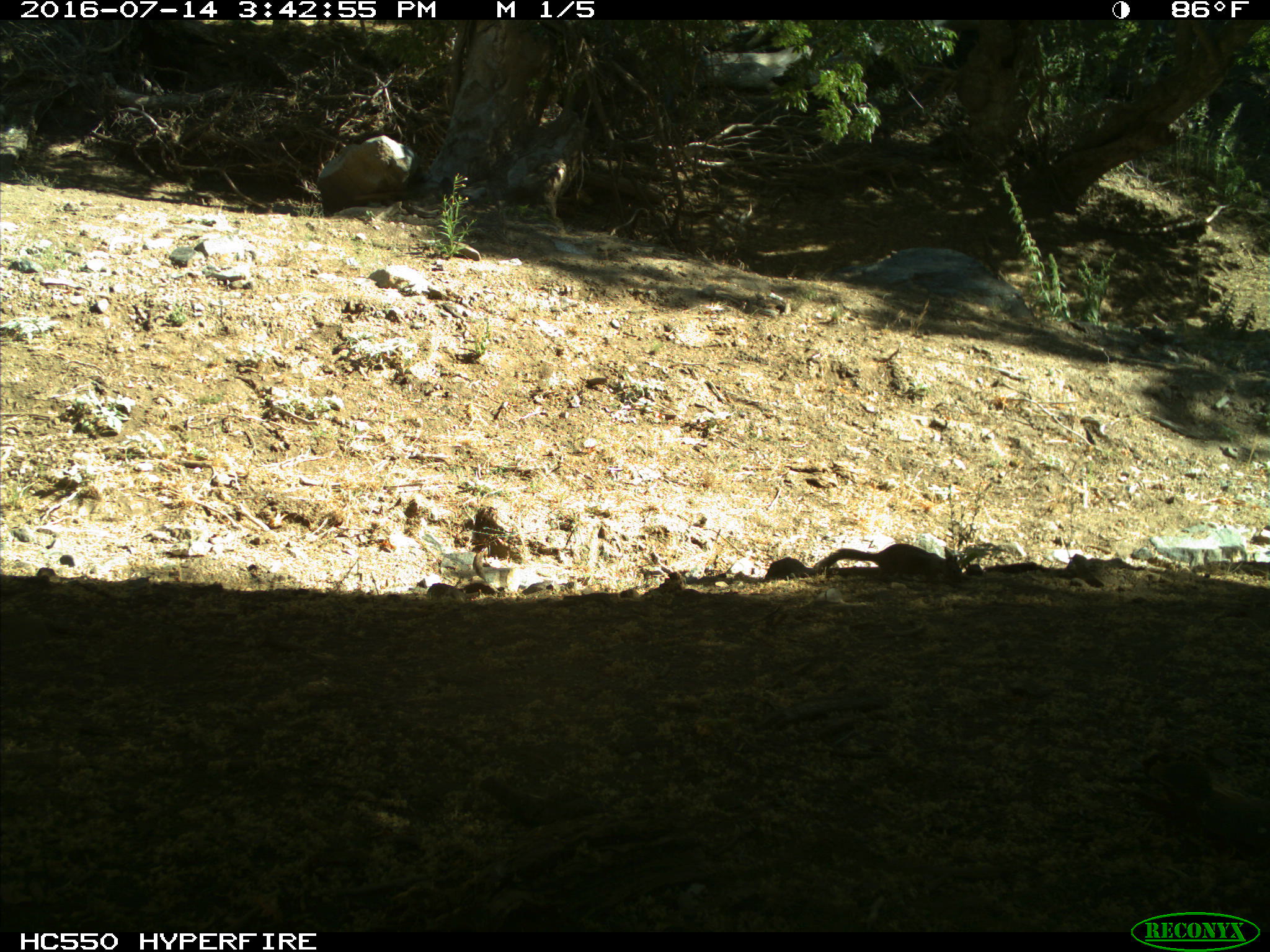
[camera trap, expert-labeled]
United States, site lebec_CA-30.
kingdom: Animalia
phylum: Chordata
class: Mammalia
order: Rodentia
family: Sciuridae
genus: Otospermophilus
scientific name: Otospermophilus beecheyi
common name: california ground squirrel